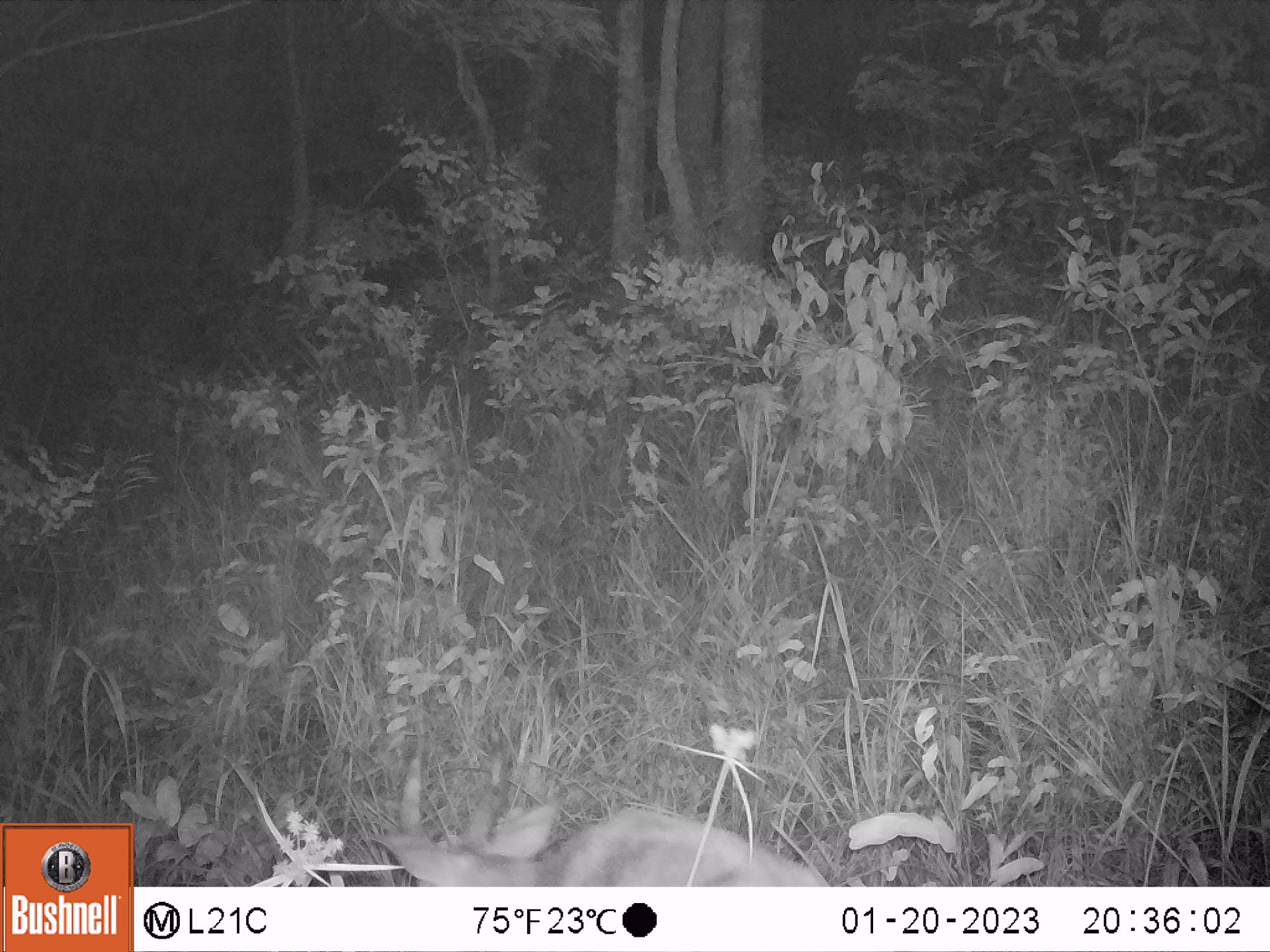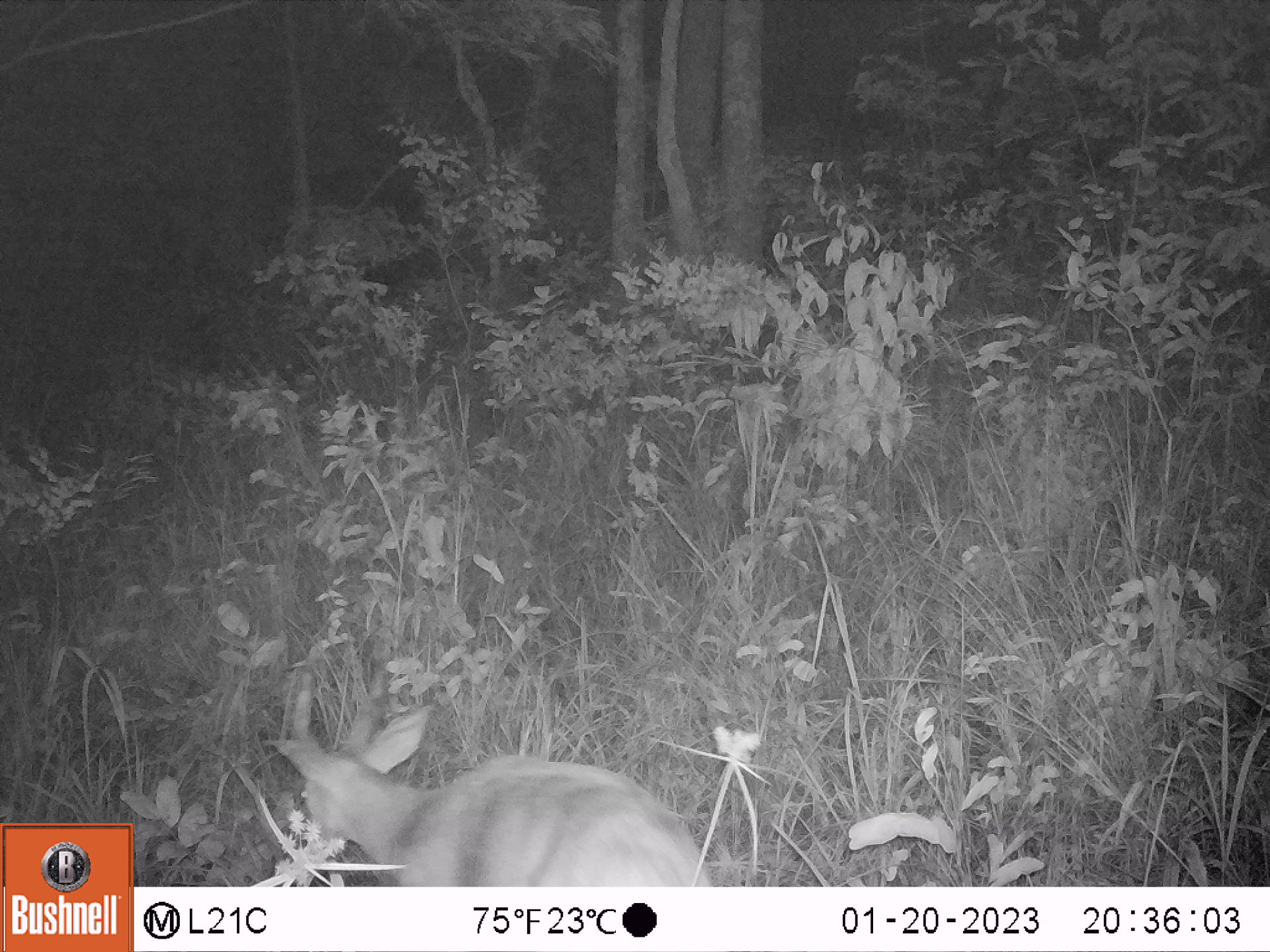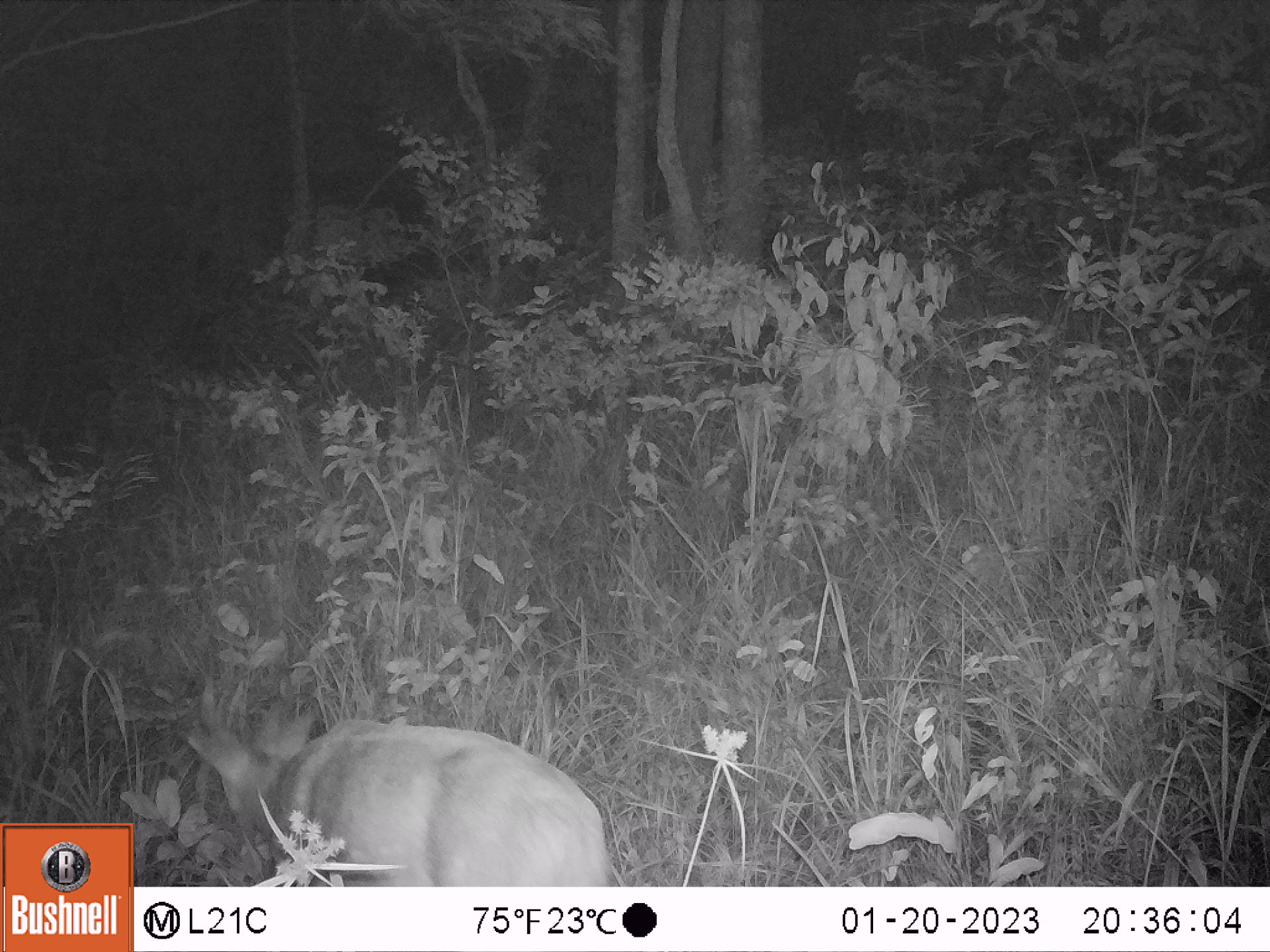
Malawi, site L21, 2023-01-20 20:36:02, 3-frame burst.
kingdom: Animalia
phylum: Chordata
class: Mammalia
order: Artiodactyla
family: Bovidae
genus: Tragelaphus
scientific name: Tragelaphus sylvaticus sylvaticus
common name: cape bushbuck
Cape bushbuck (Tragelaphus sylvaticus sylvaticus), count 1.